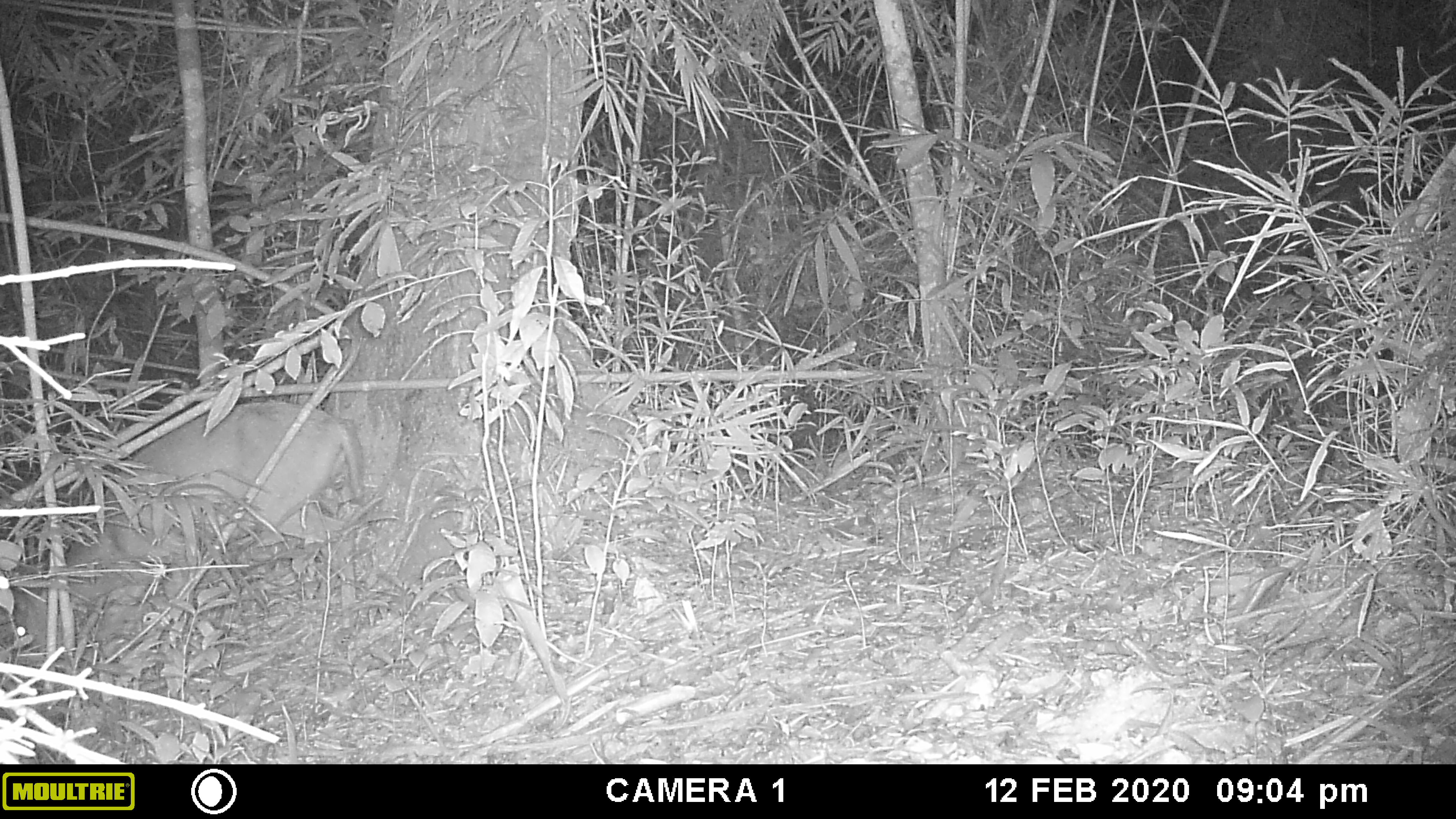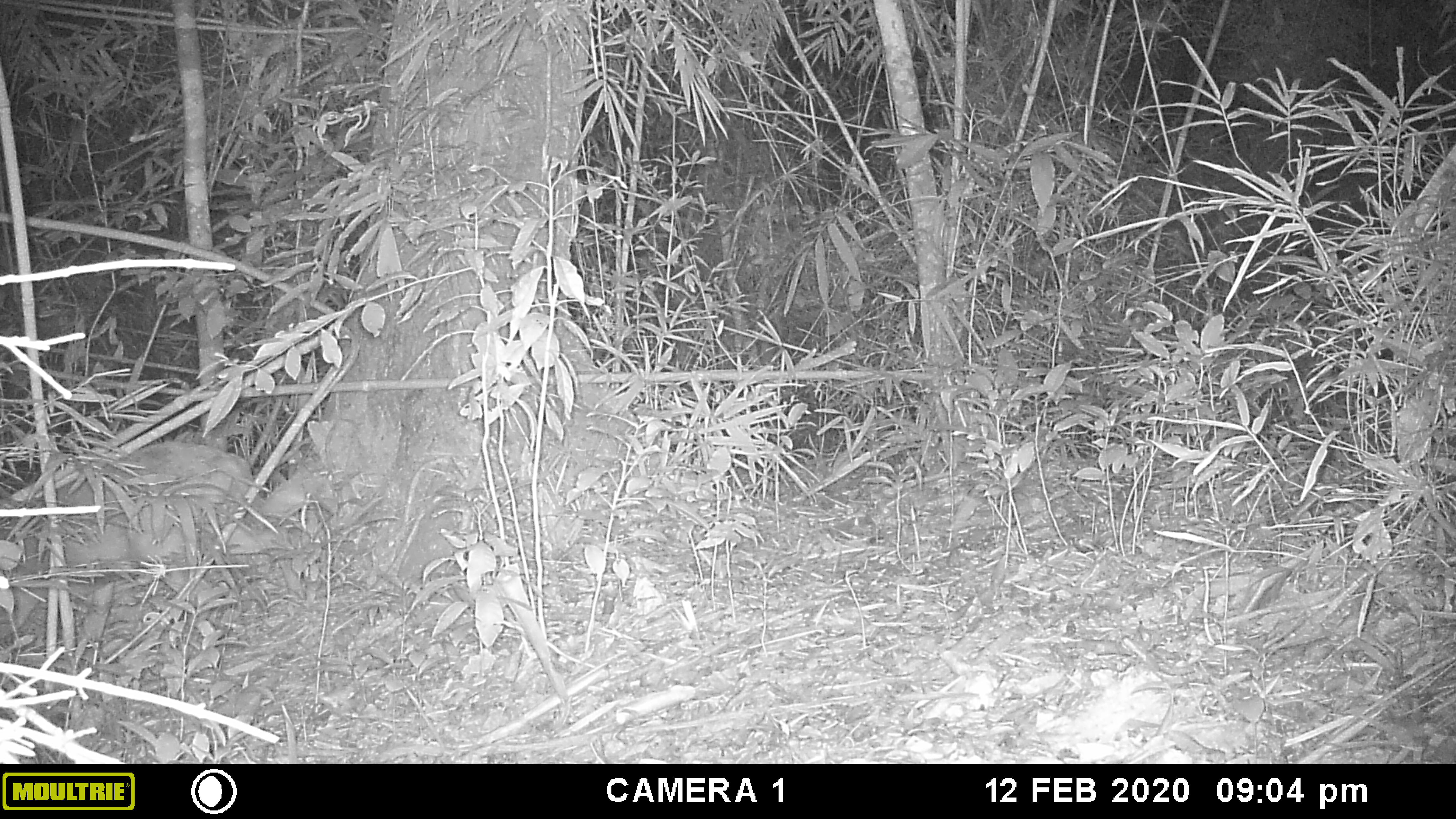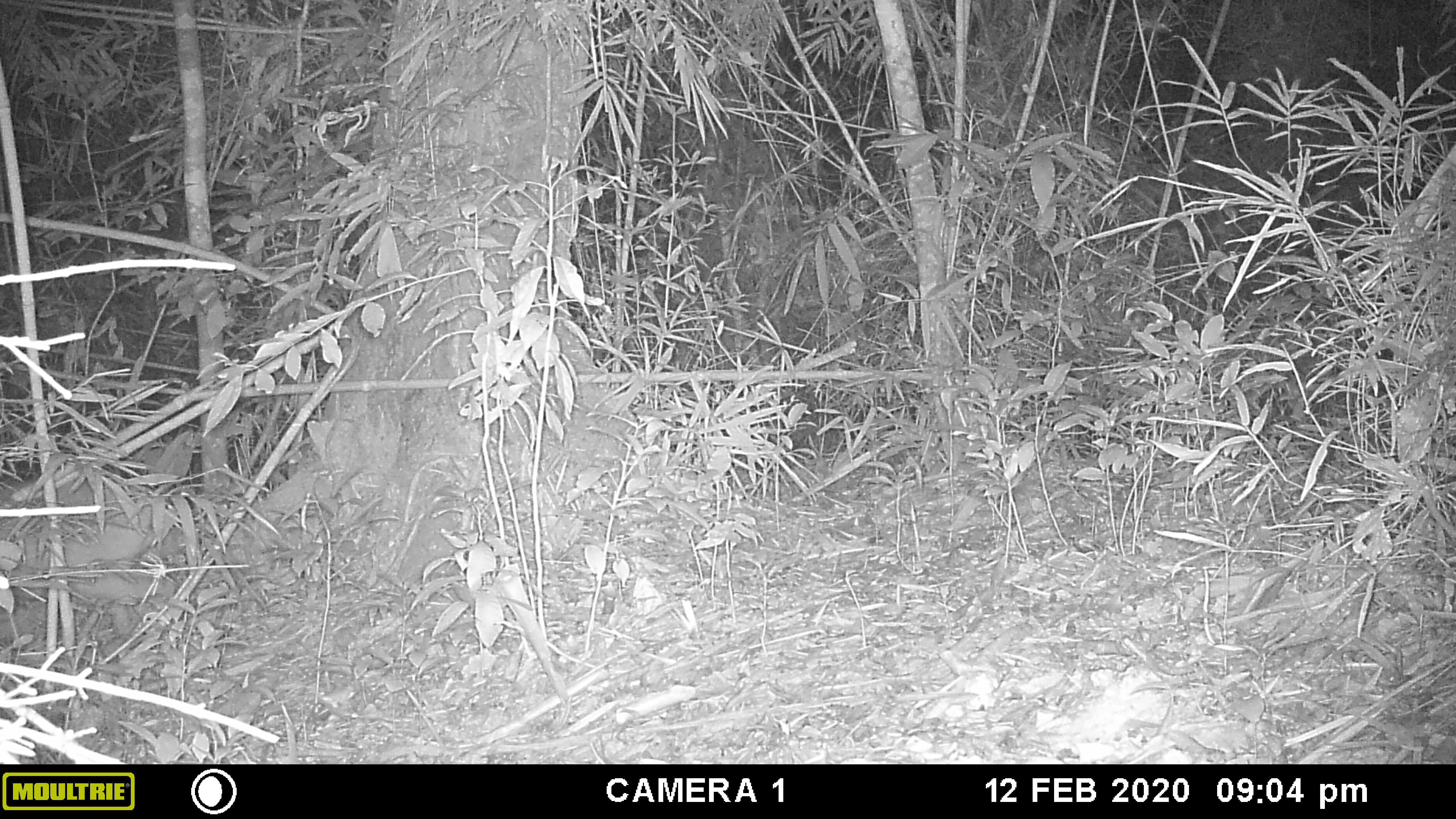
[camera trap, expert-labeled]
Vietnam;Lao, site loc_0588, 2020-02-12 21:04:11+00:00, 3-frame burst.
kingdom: Animalia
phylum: Chordata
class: Mammalia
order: Artiodactyla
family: Cervidae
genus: Muntiacus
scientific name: Muntiacus muntjak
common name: red muntjac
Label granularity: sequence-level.